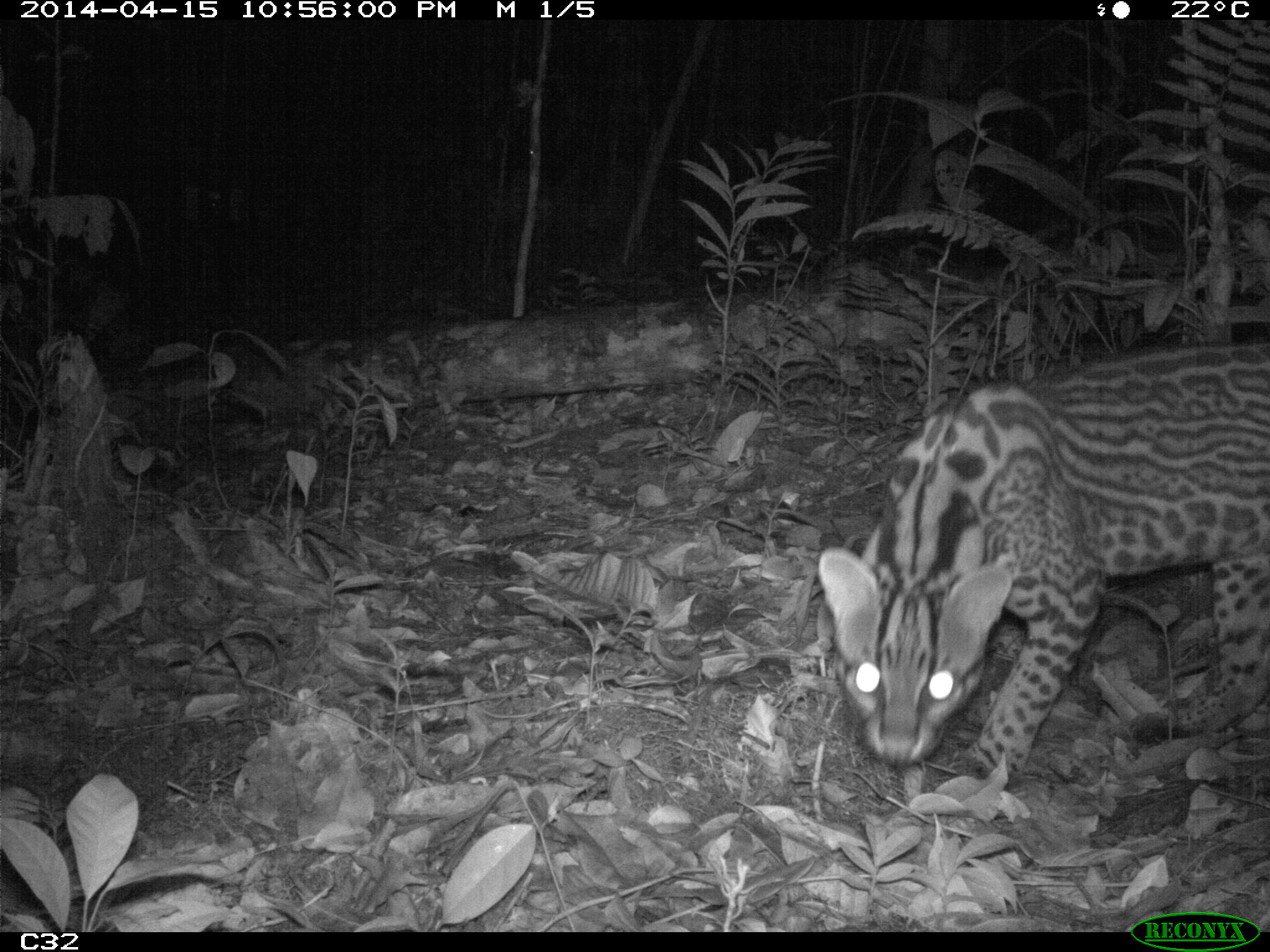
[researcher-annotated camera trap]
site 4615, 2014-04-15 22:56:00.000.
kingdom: Animalia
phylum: Chordata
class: Mammalia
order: Carnivora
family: Felidae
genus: Leopardus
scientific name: Leopardus pardalis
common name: ocelot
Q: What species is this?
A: Leopardus pardalis (ocelot).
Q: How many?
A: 1.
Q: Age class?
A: Adult.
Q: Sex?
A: Female.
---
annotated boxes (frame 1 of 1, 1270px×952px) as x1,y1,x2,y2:
leopardus pardalis: 815,346,1270,779